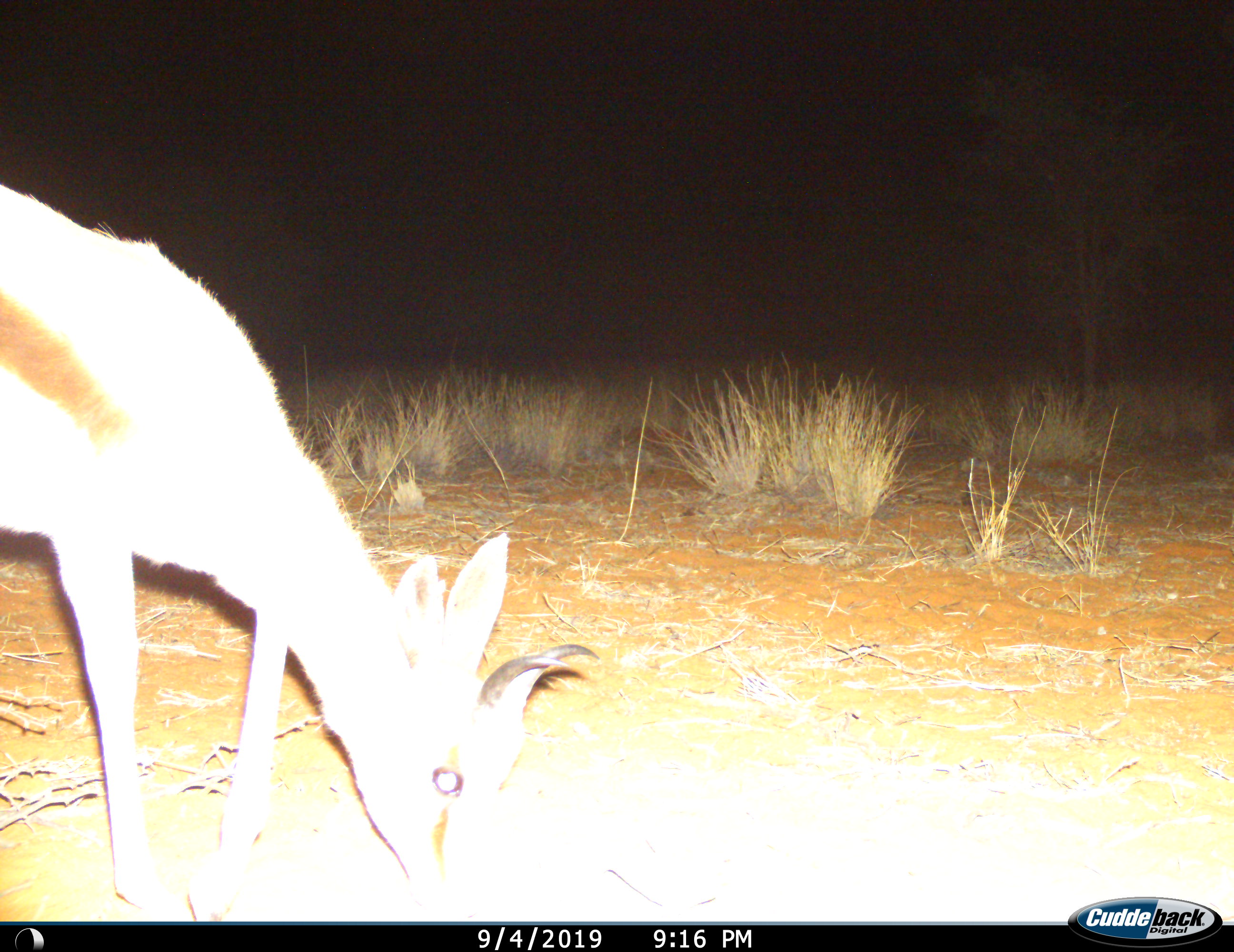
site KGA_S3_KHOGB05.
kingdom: Animalia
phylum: Chordata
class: Mammalia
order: Artiodactyla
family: Bovidae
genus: Antidorcas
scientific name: Antidorcas marsupialis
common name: springbok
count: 1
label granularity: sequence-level